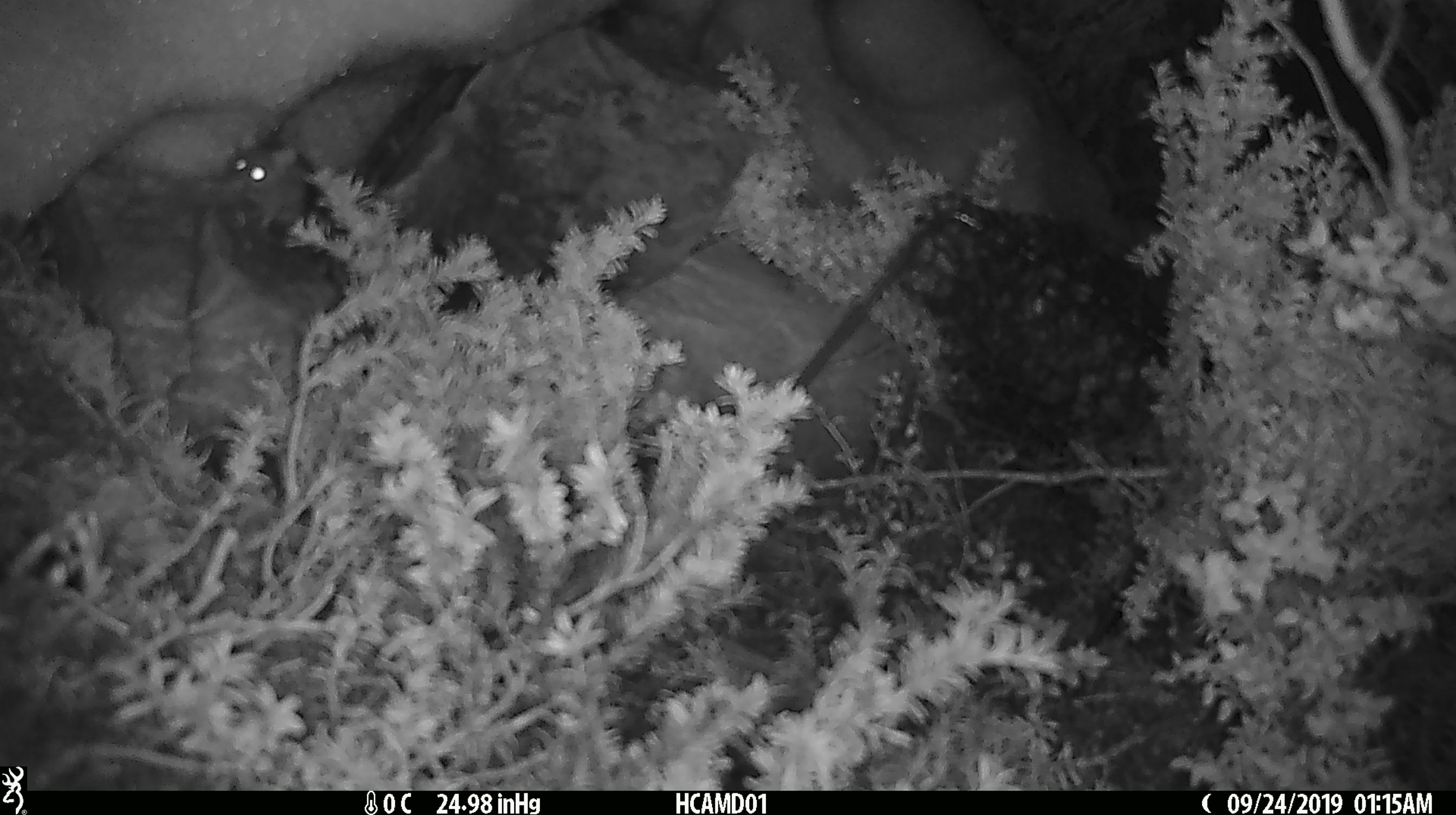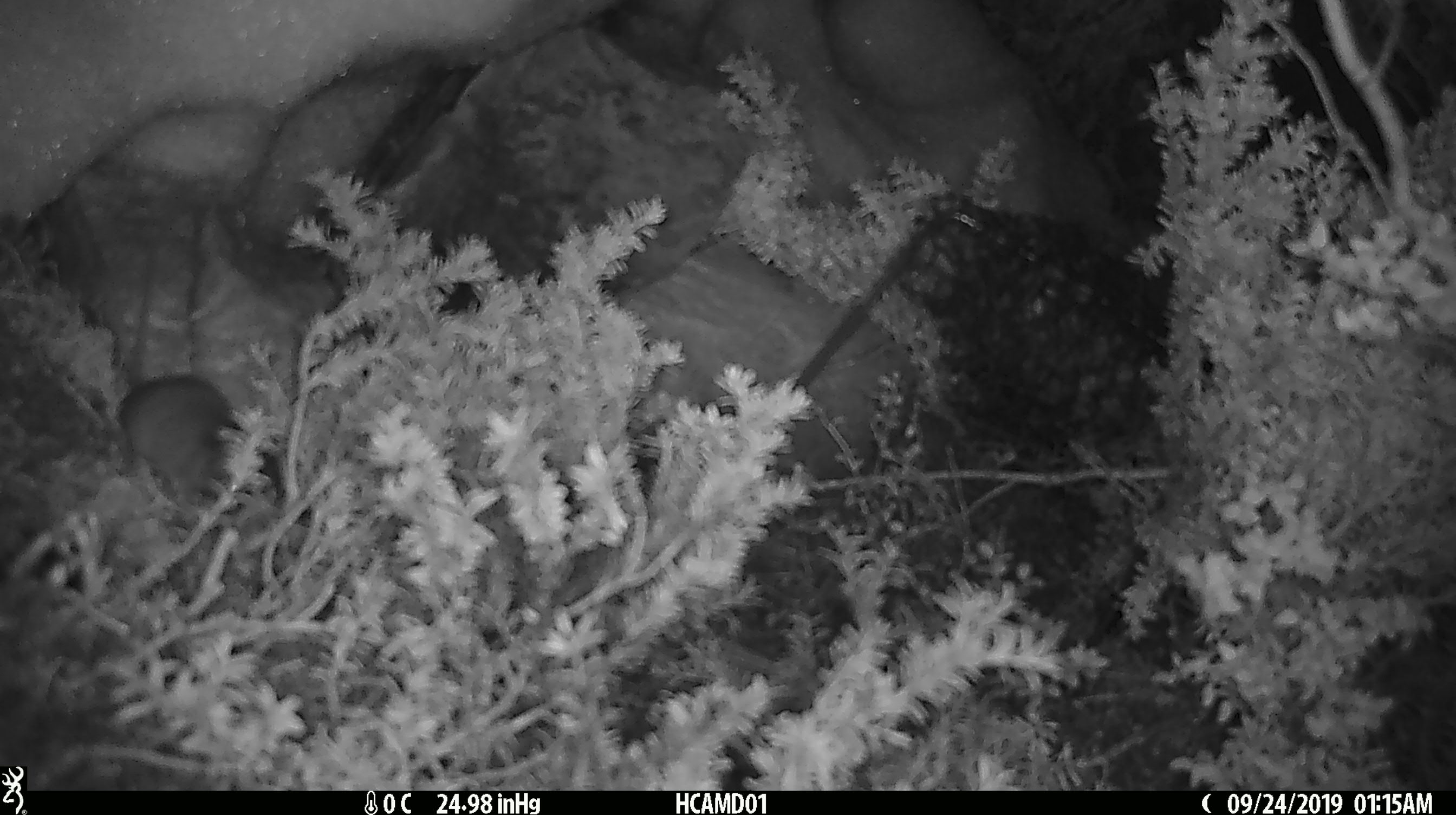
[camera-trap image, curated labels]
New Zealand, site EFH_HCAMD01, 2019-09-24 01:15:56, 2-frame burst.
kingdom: Animalia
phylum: Chordata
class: Mammalia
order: Rodentia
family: Muridae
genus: Mus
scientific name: Mus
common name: mouse